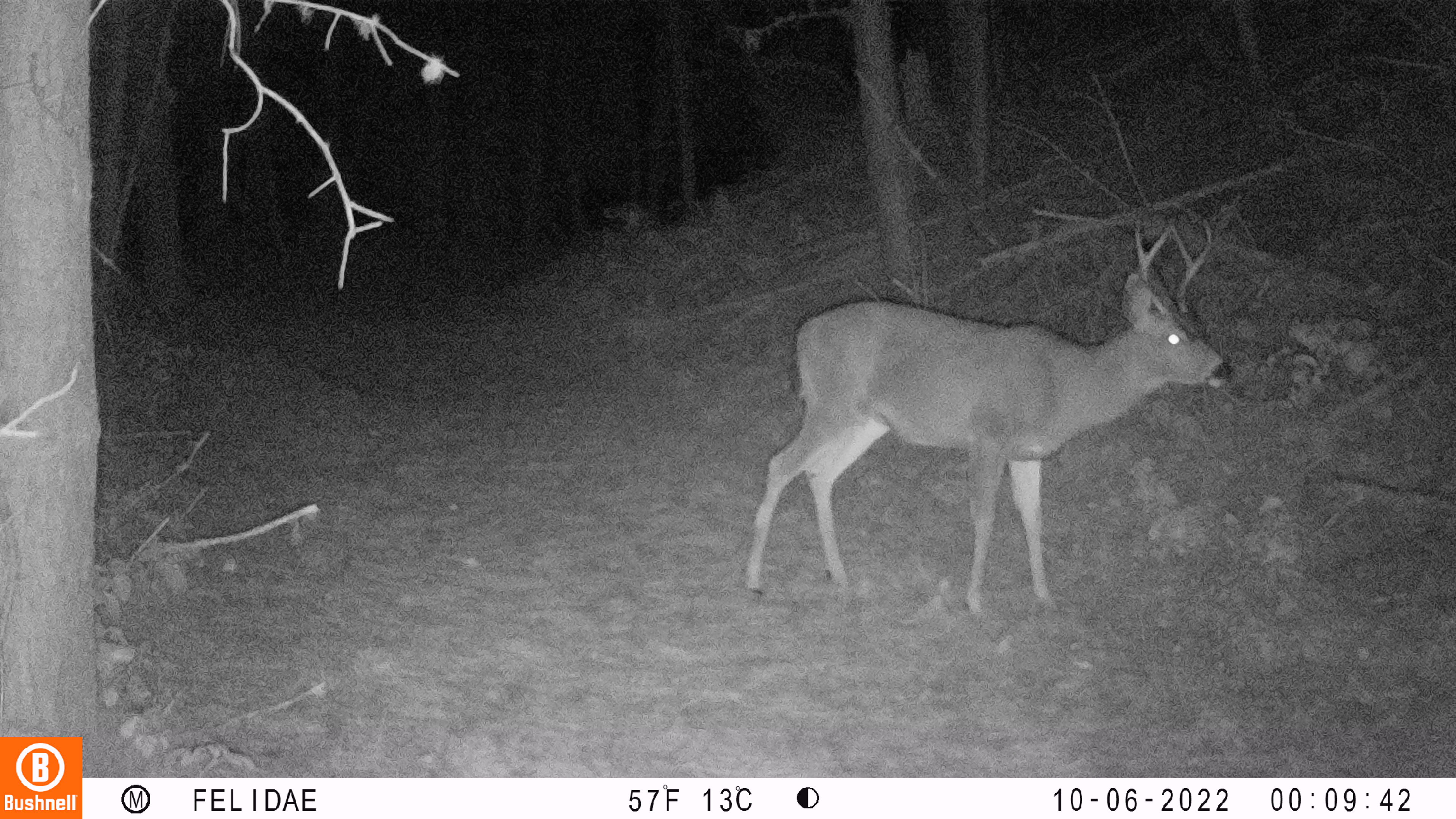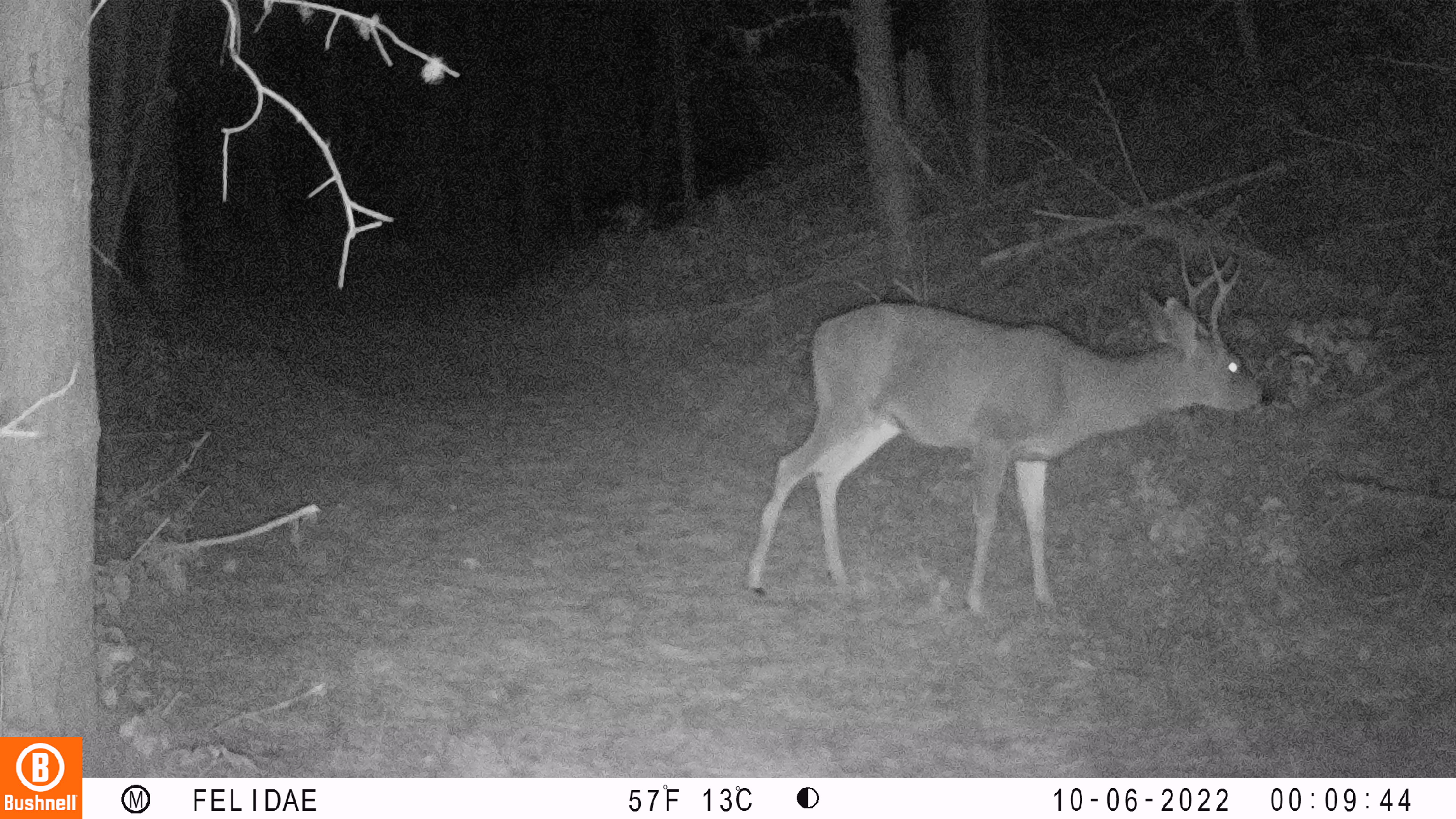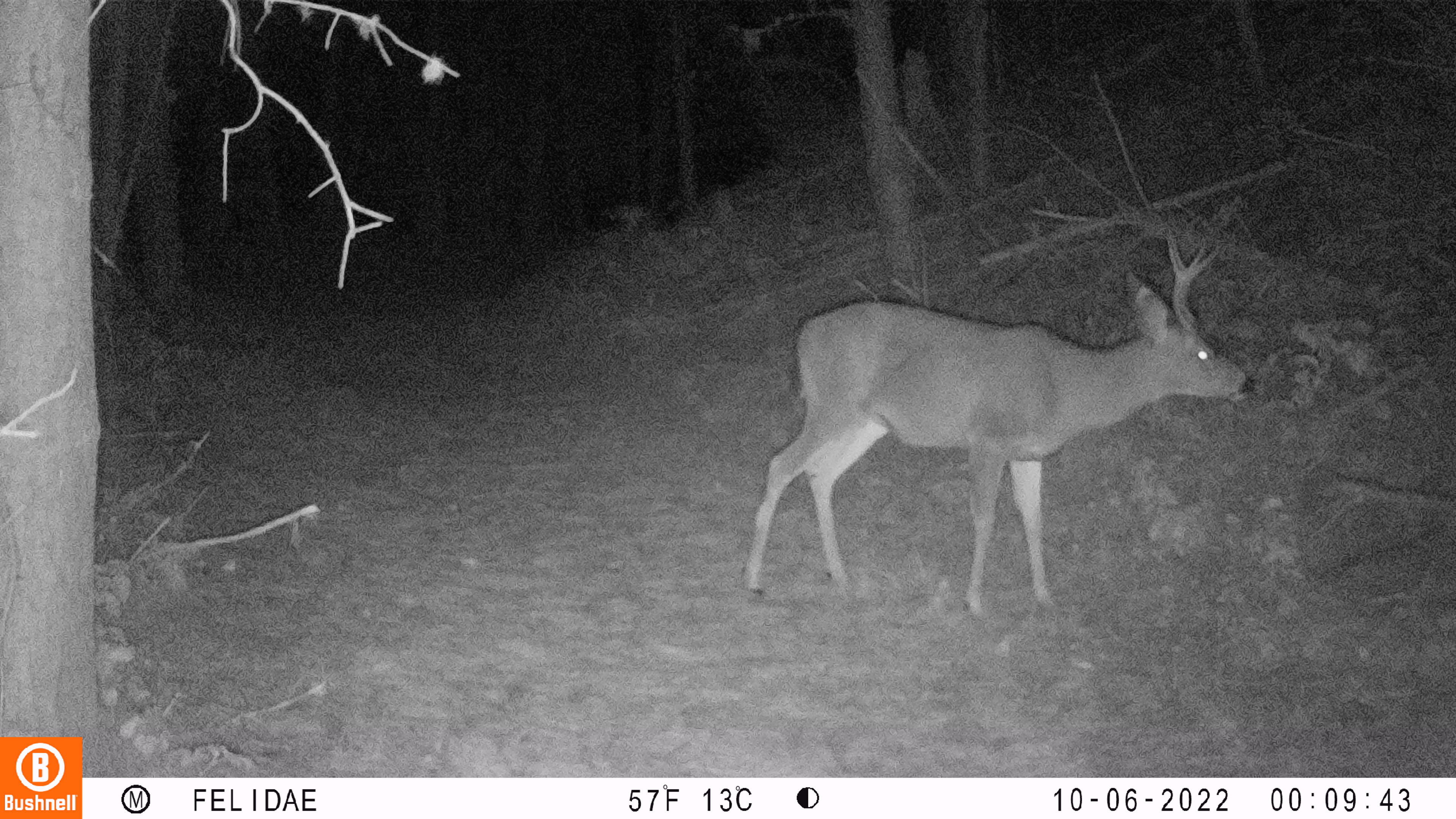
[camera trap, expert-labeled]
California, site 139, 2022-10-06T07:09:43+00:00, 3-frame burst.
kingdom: Animalia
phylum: Chordata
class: Mammalia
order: Artiodactyla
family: Cervidae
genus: Odocoileus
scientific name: Odocoileus hemionus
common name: mule deer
Mule deer (Odocoileus hemionus).